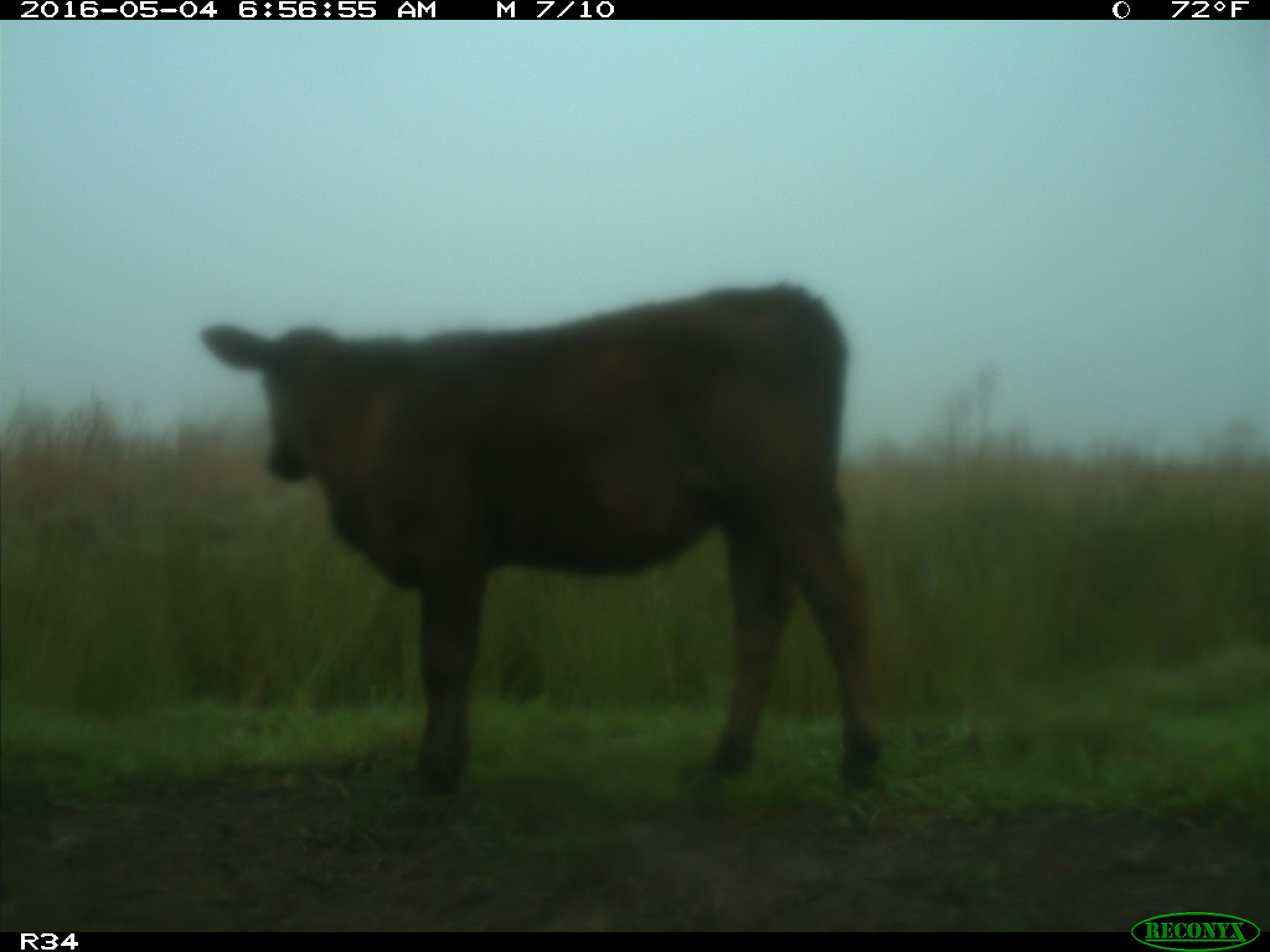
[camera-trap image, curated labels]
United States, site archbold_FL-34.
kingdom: Animalia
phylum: Chordata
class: Mammalia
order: Artiodactyla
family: Bovidae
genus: Bos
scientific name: Bos taurus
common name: domestic cow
Bos taurus (domestic cow).